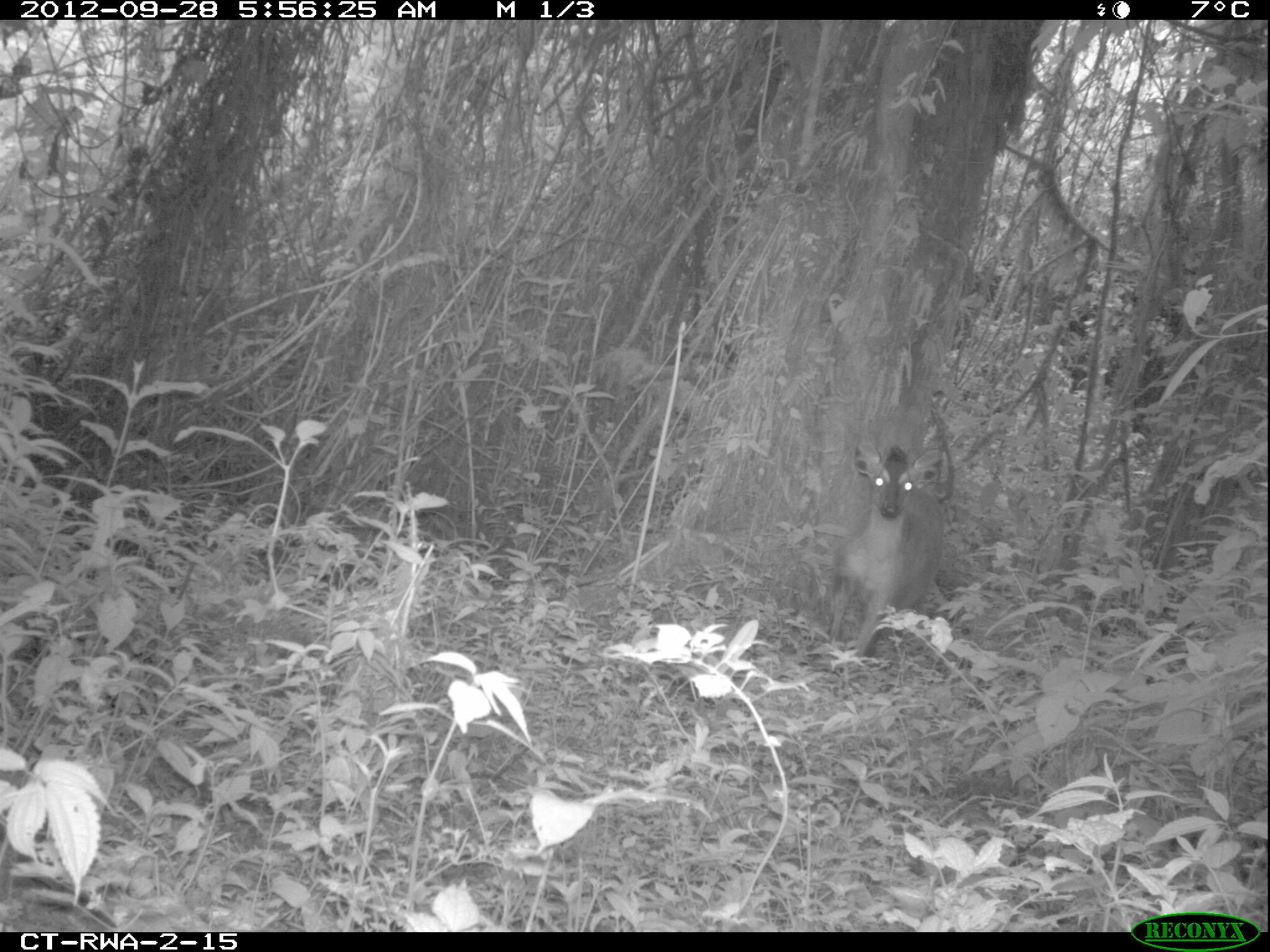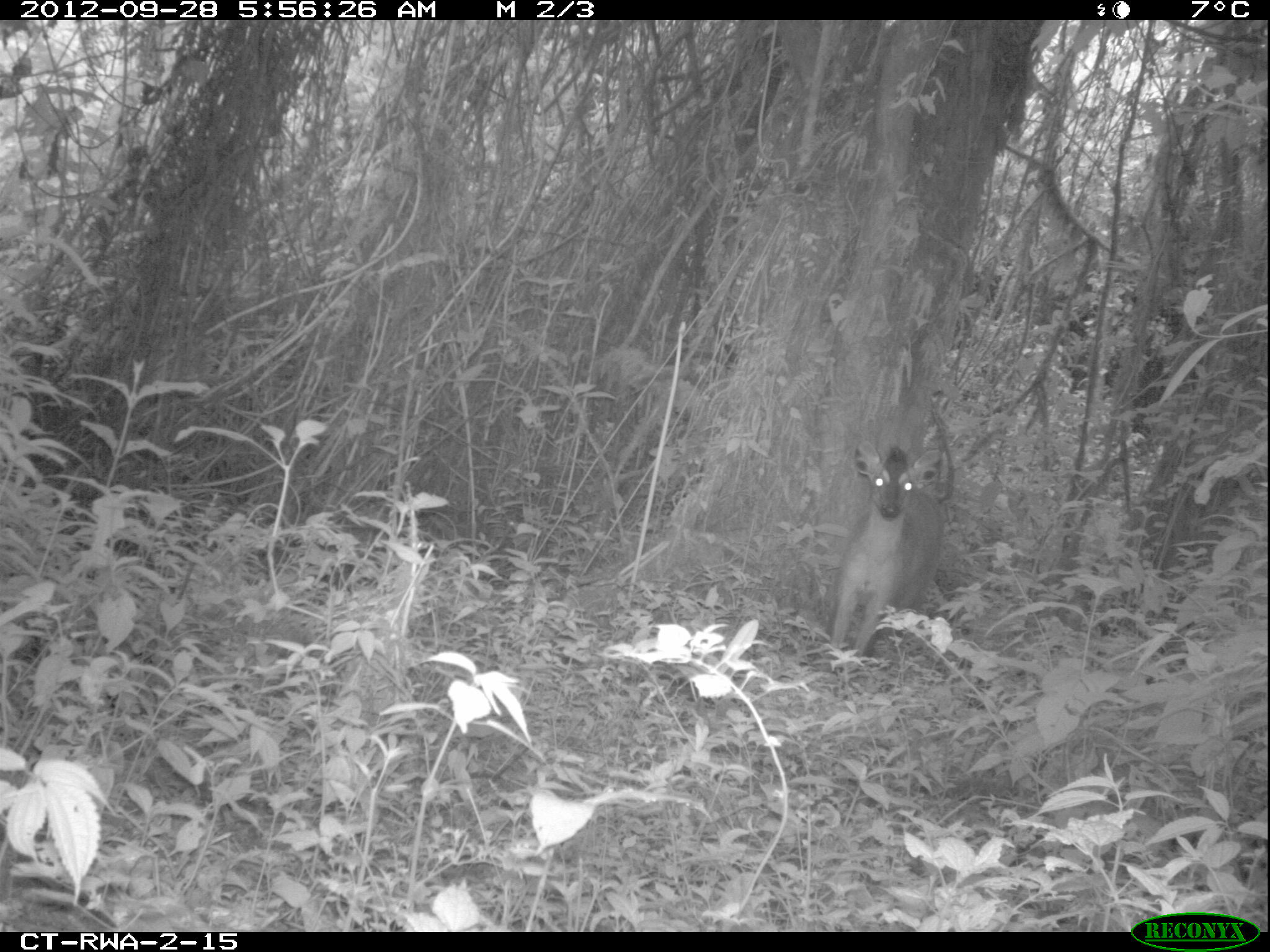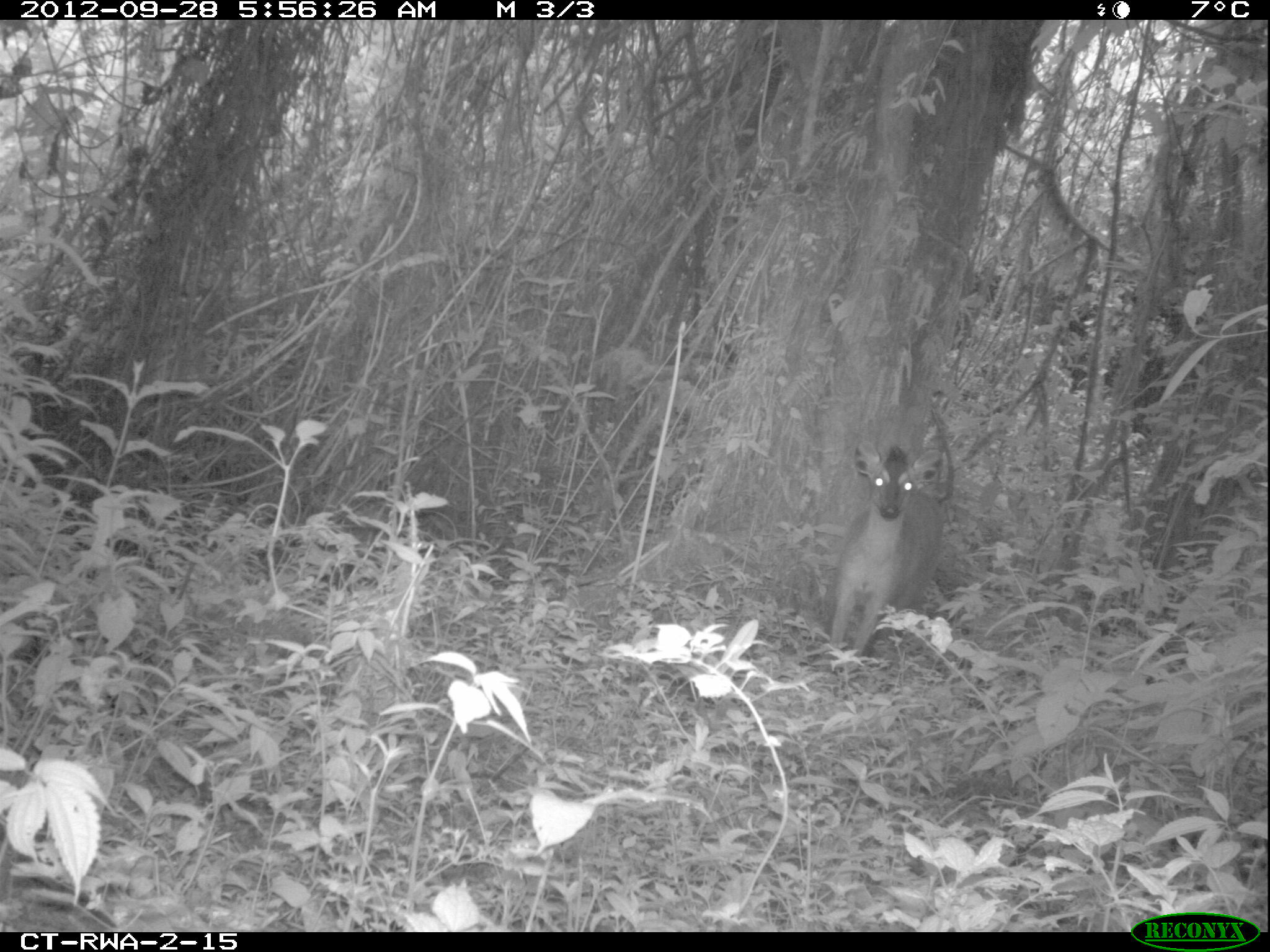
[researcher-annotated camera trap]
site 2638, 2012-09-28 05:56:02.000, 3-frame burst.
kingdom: Animalia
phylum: Chordata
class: Mammalia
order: Artiodactyla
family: Bovidae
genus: Cephalophus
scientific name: Cephalophus nigrifrons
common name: black-fronted duiker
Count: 1.